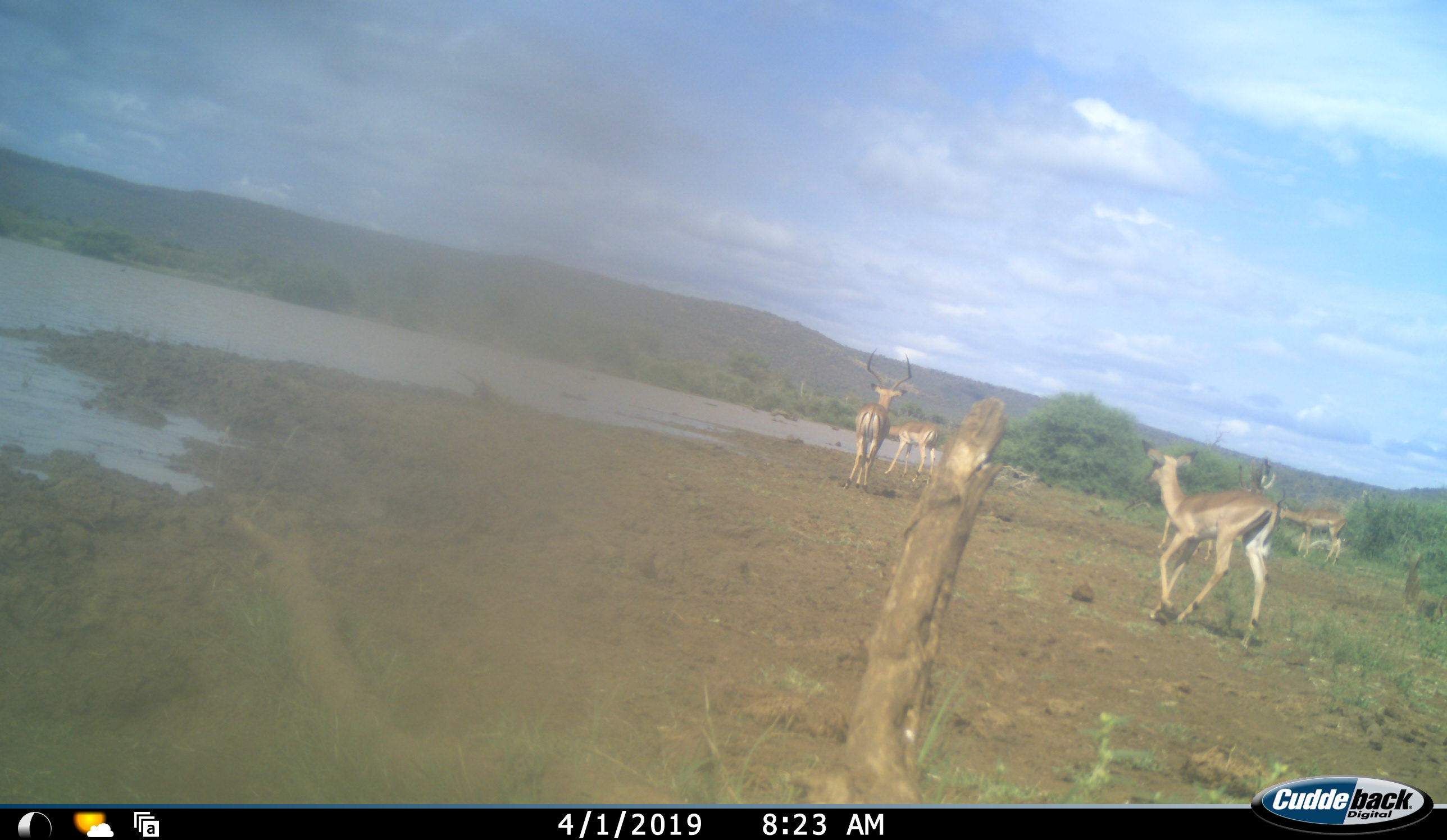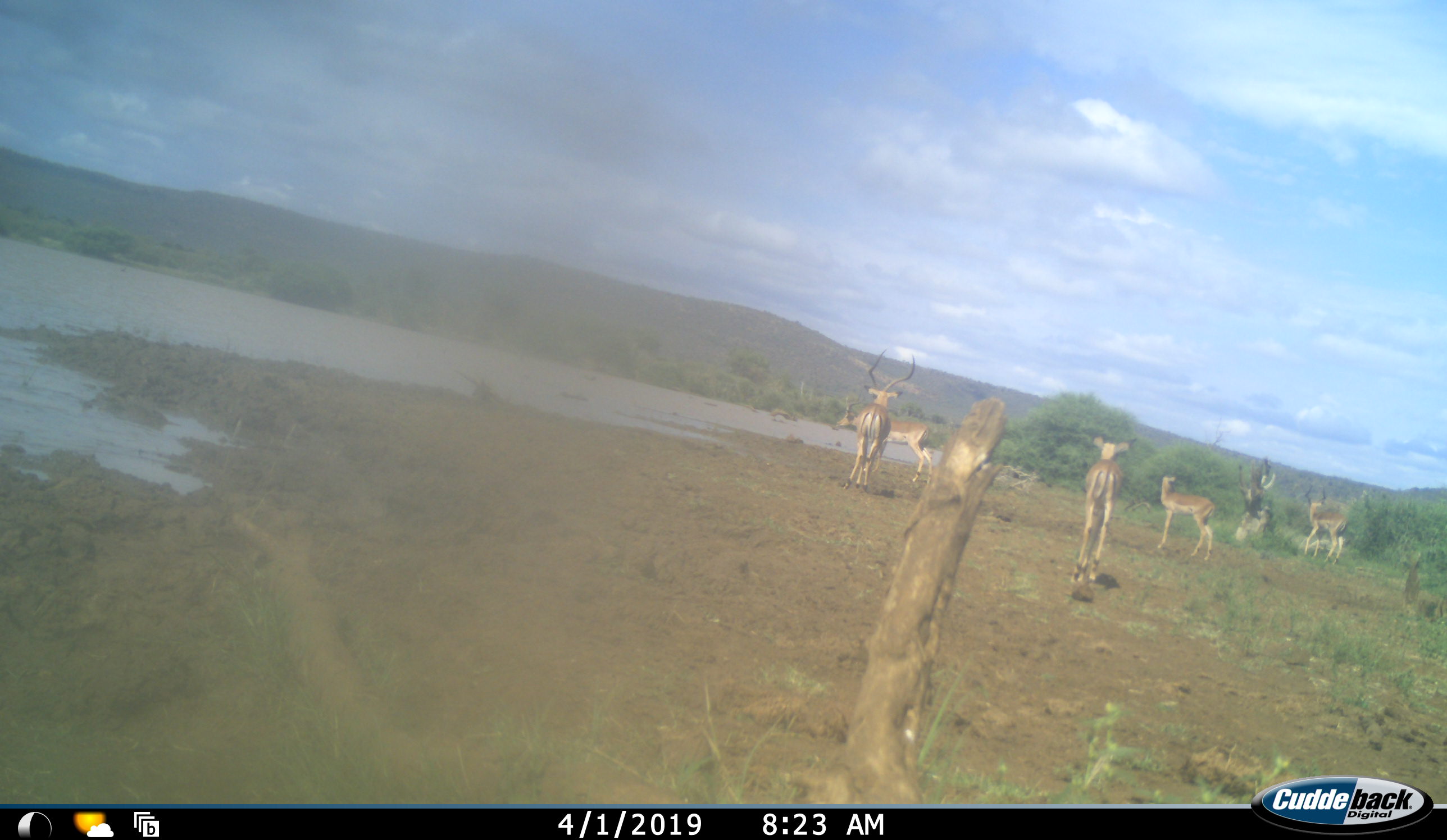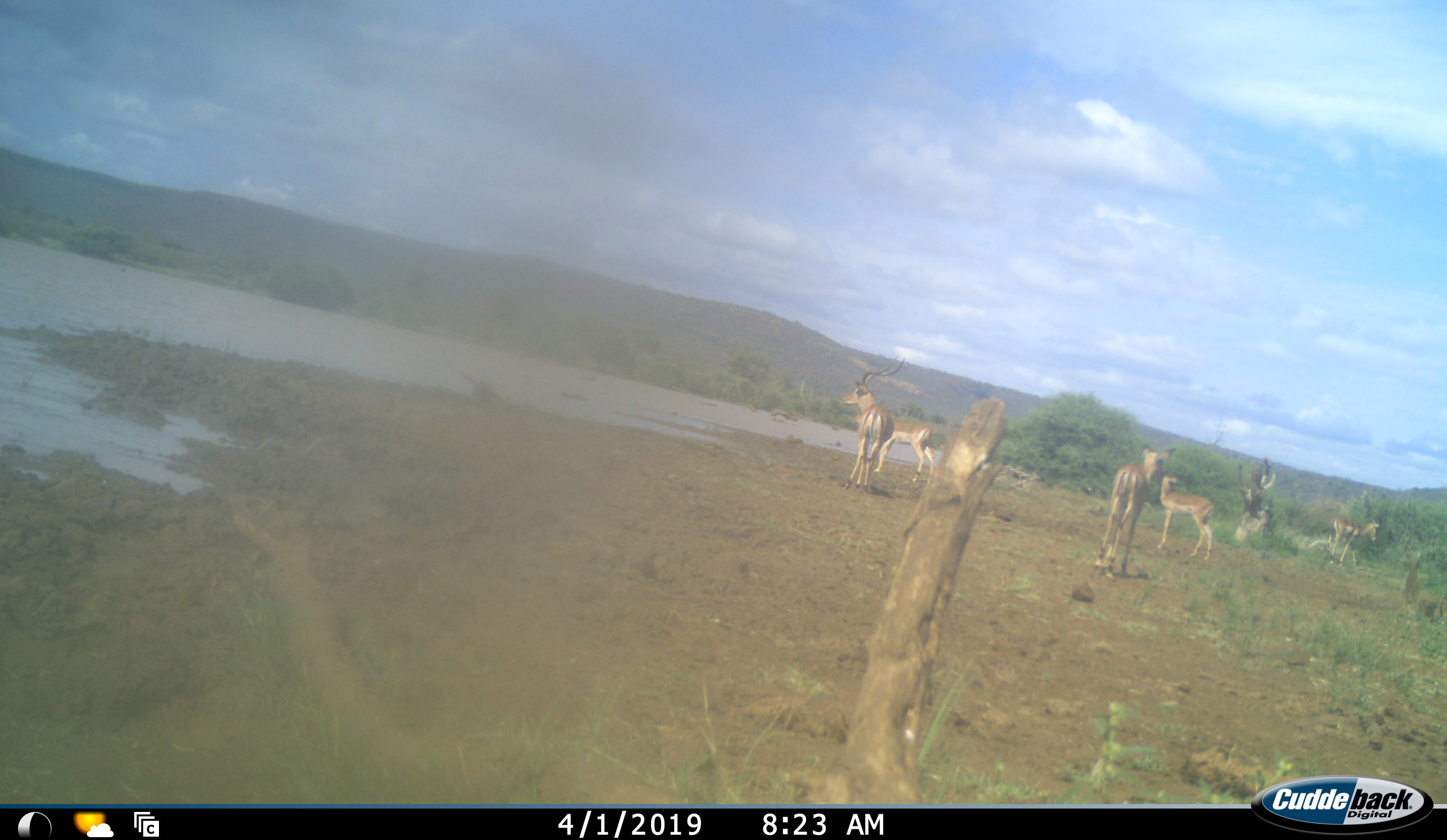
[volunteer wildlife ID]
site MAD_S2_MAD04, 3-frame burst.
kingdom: Animalia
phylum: Chordata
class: Mammalia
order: Artiodactyla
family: Bovidae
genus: Aepyceros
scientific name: Aepyceros melampus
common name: impala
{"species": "impala (Aepyceros melampus)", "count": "5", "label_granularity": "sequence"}